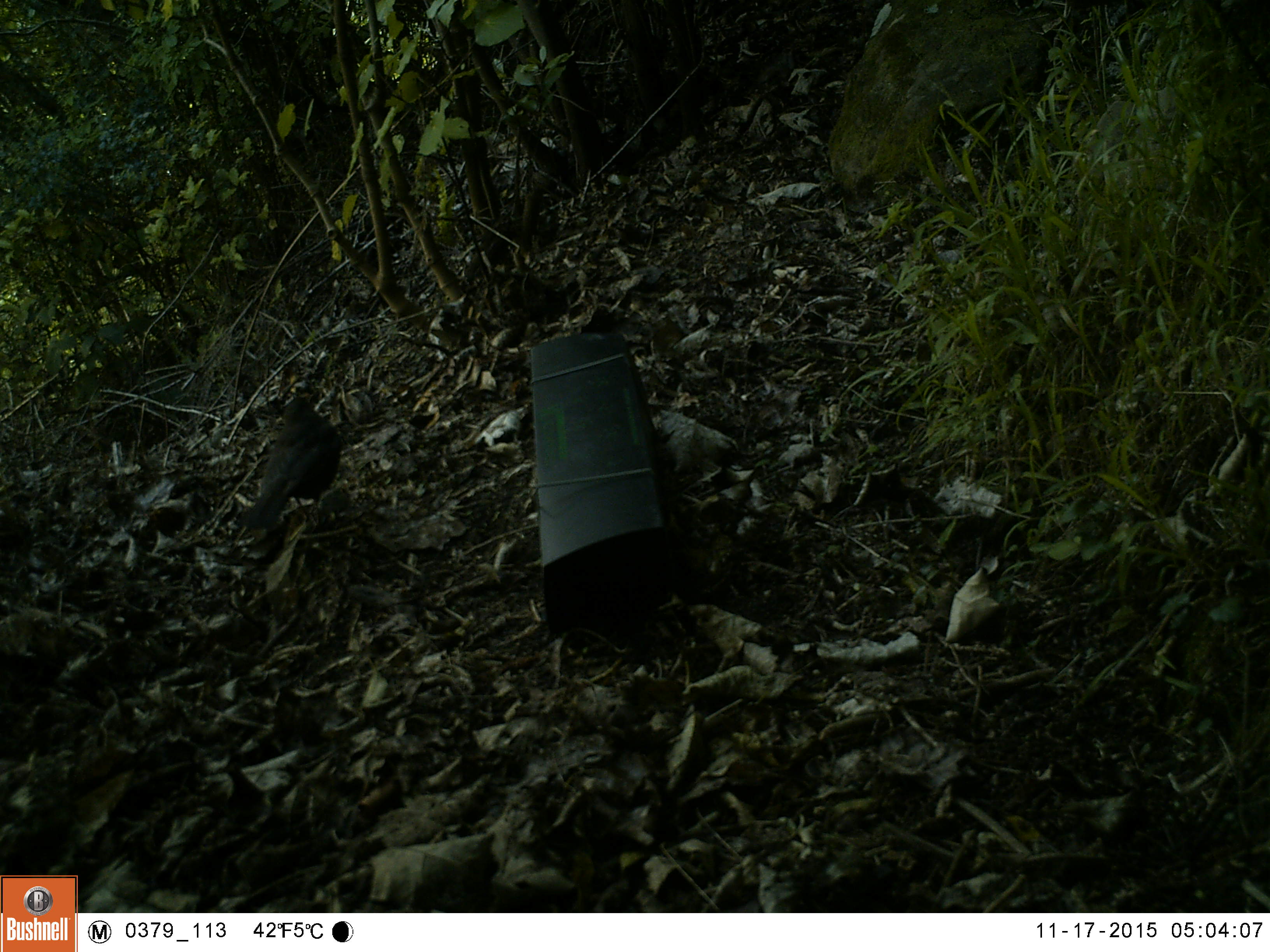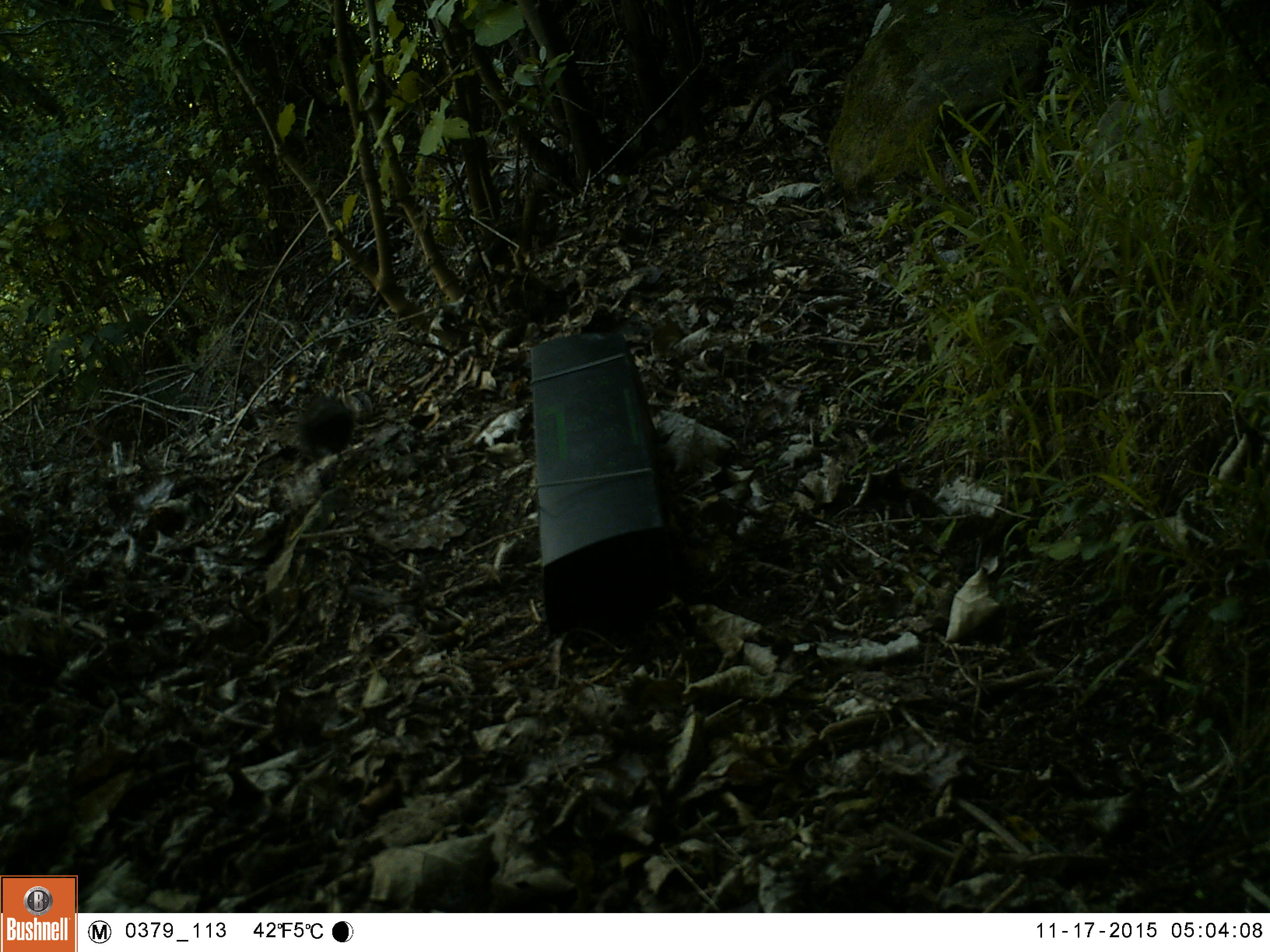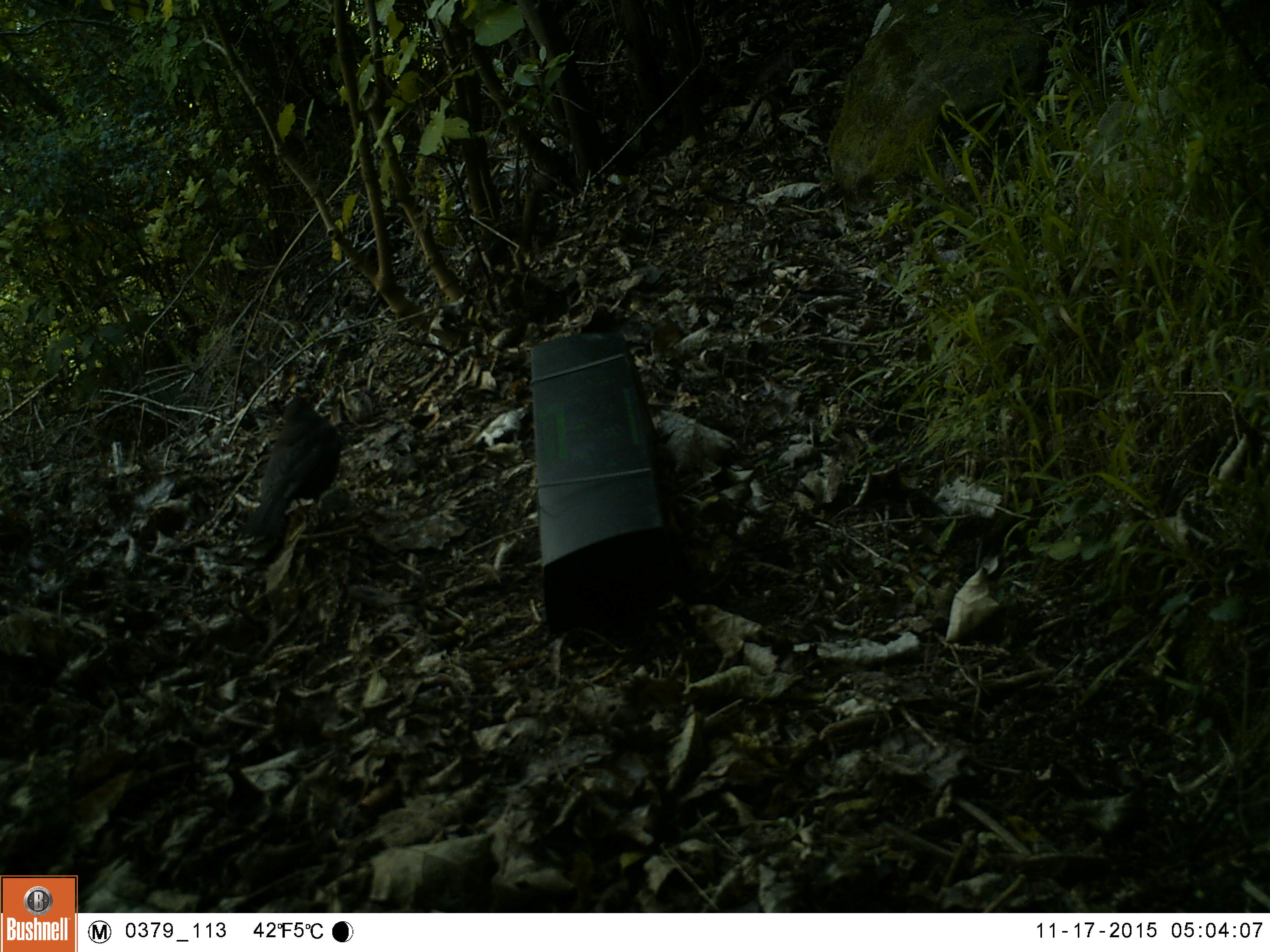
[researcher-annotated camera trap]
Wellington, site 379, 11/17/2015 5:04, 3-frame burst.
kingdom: Animalia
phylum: Chordata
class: Aves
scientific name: Aves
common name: bird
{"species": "bird (Aves)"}